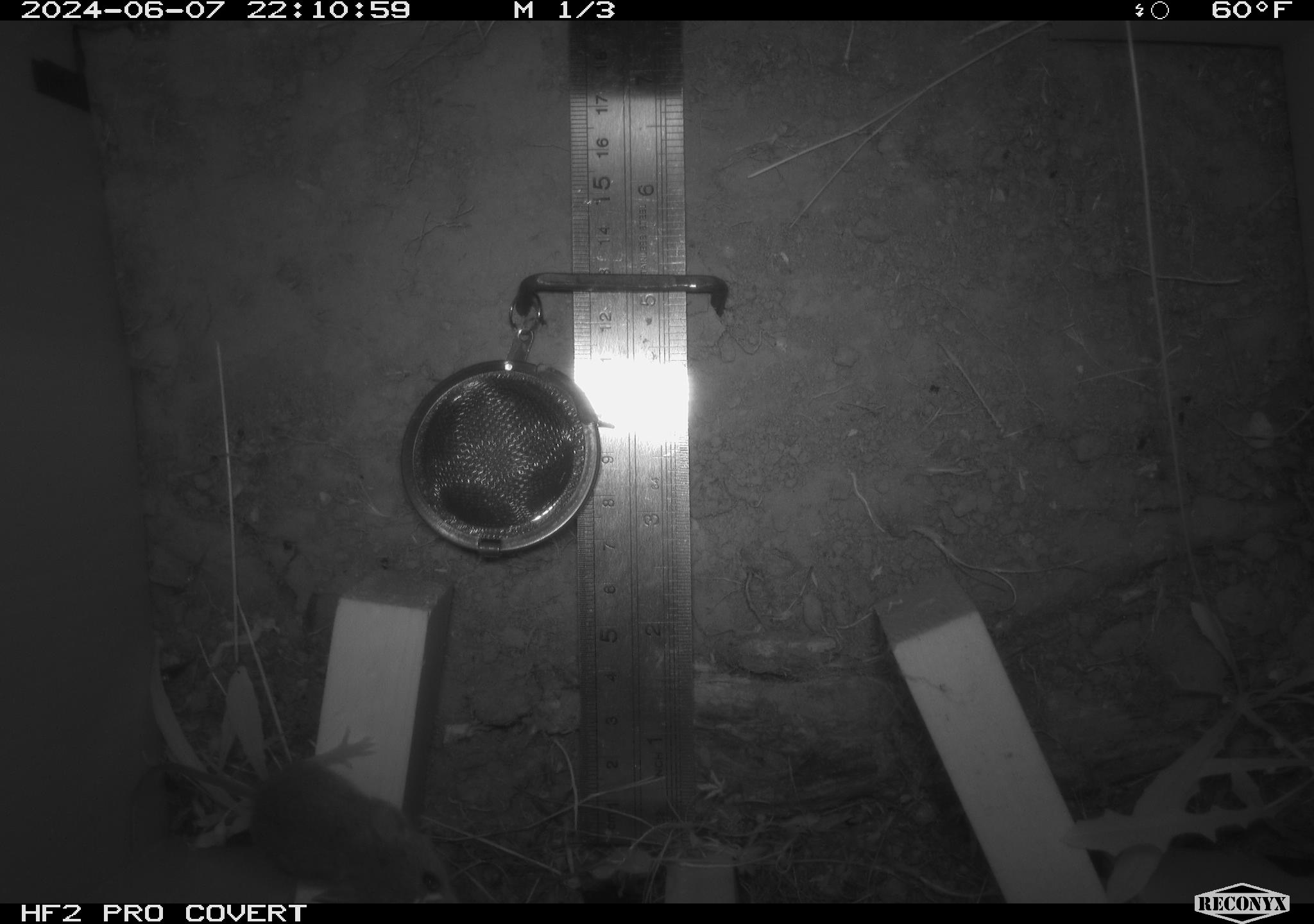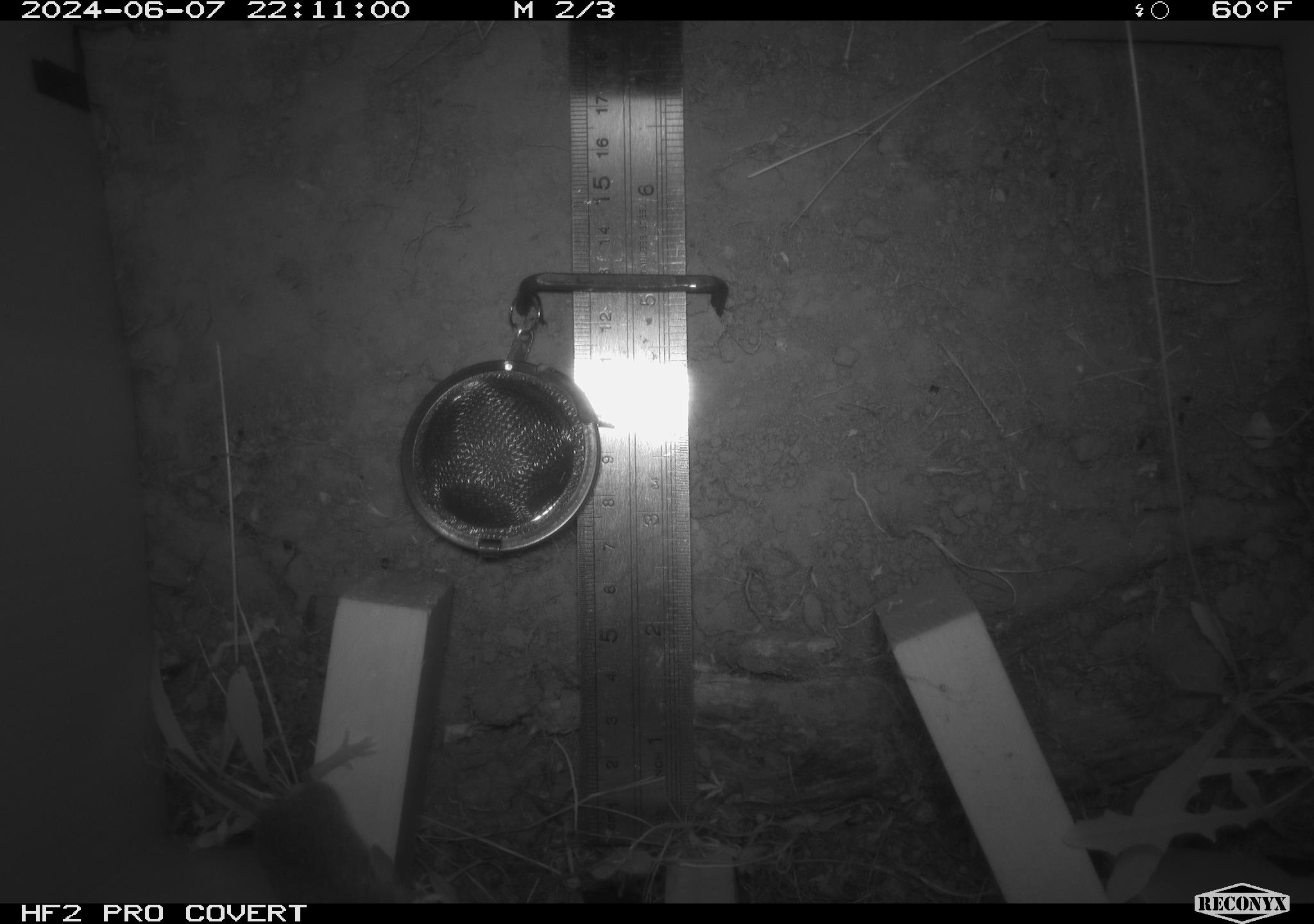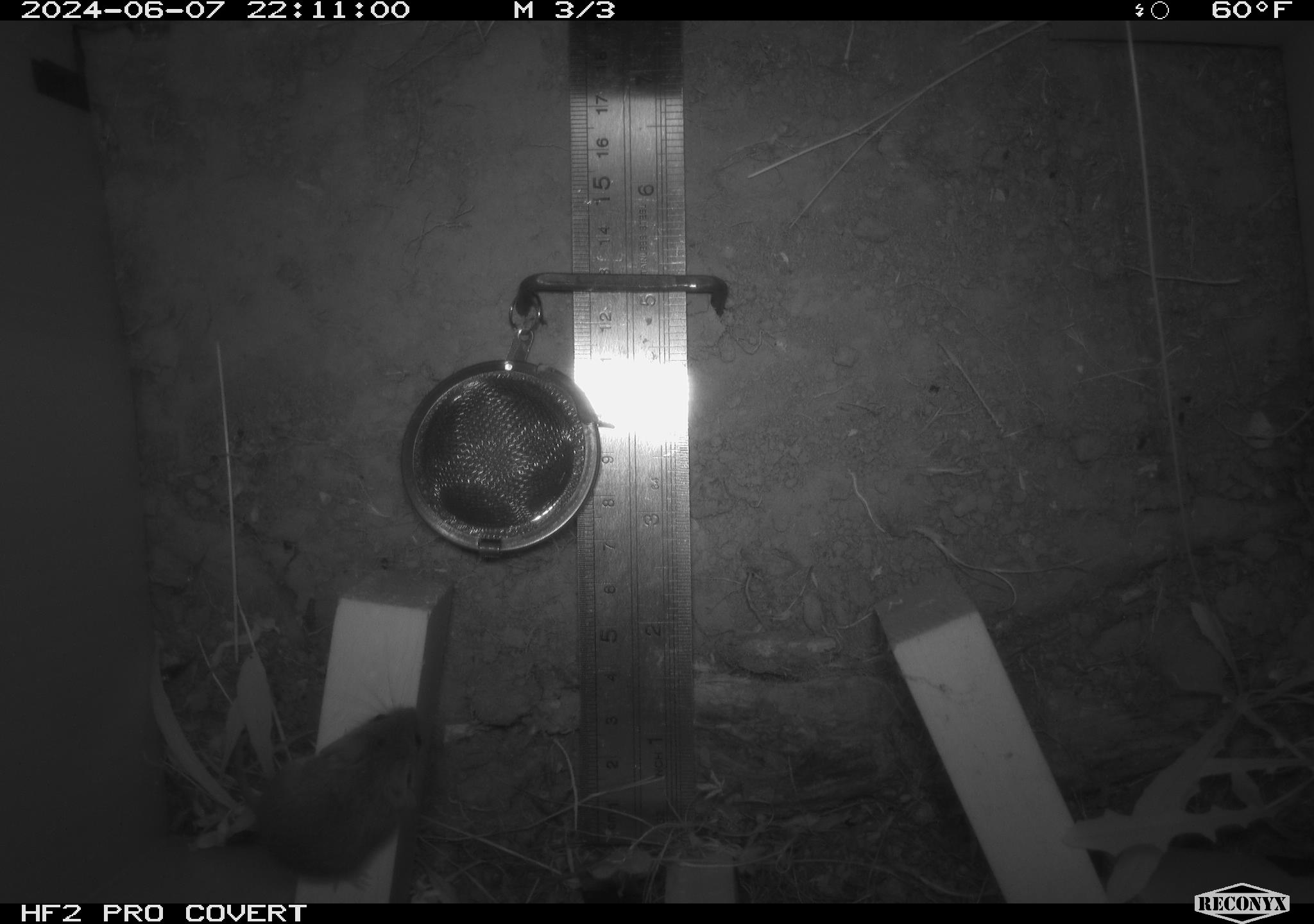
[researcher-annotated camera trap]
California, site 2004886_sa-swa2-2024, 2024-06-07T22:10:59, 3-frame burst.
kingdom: Animalia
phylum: Chordata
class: Mammalia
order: Rodentia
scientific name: Rodentia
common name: mouse species